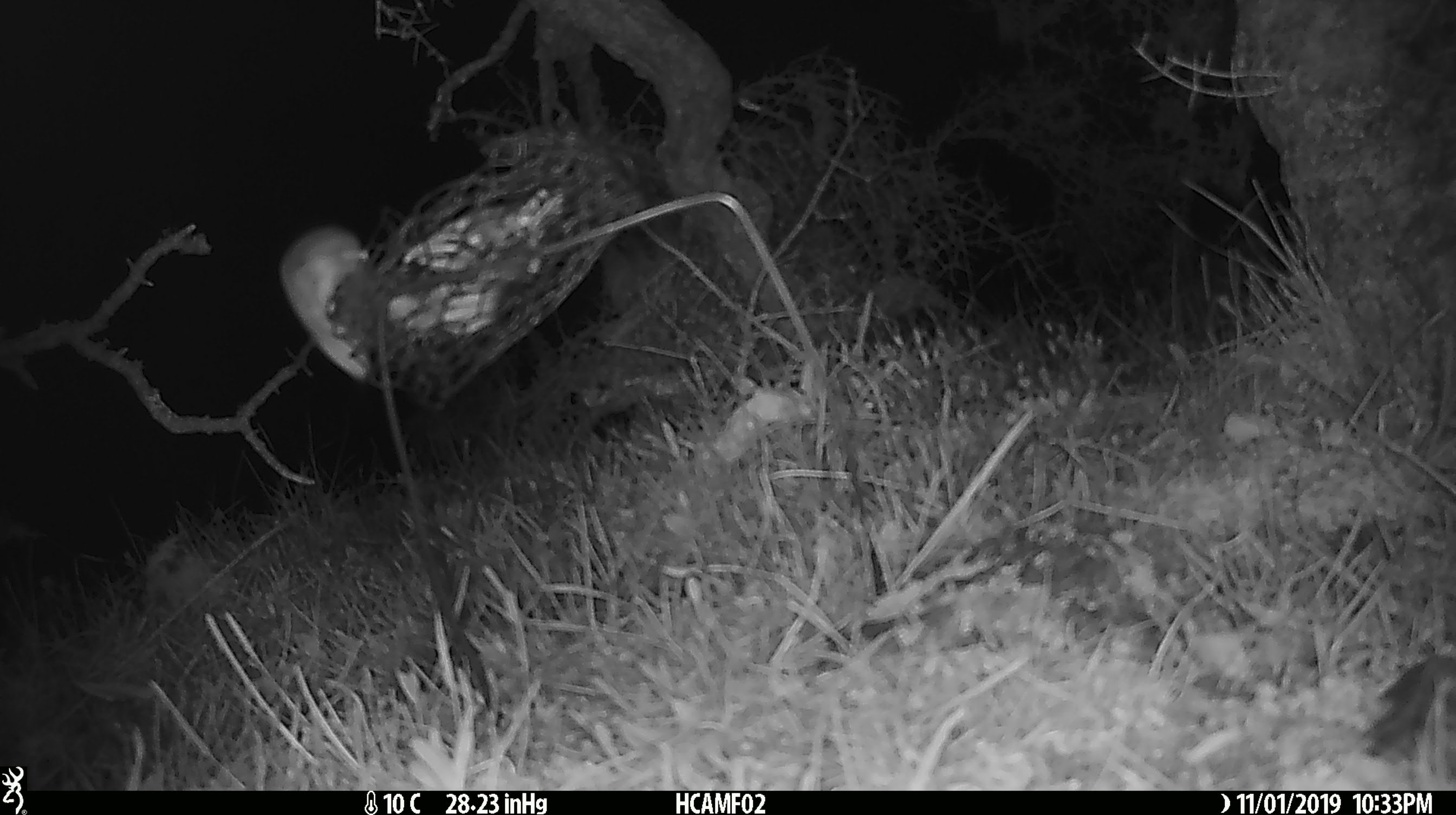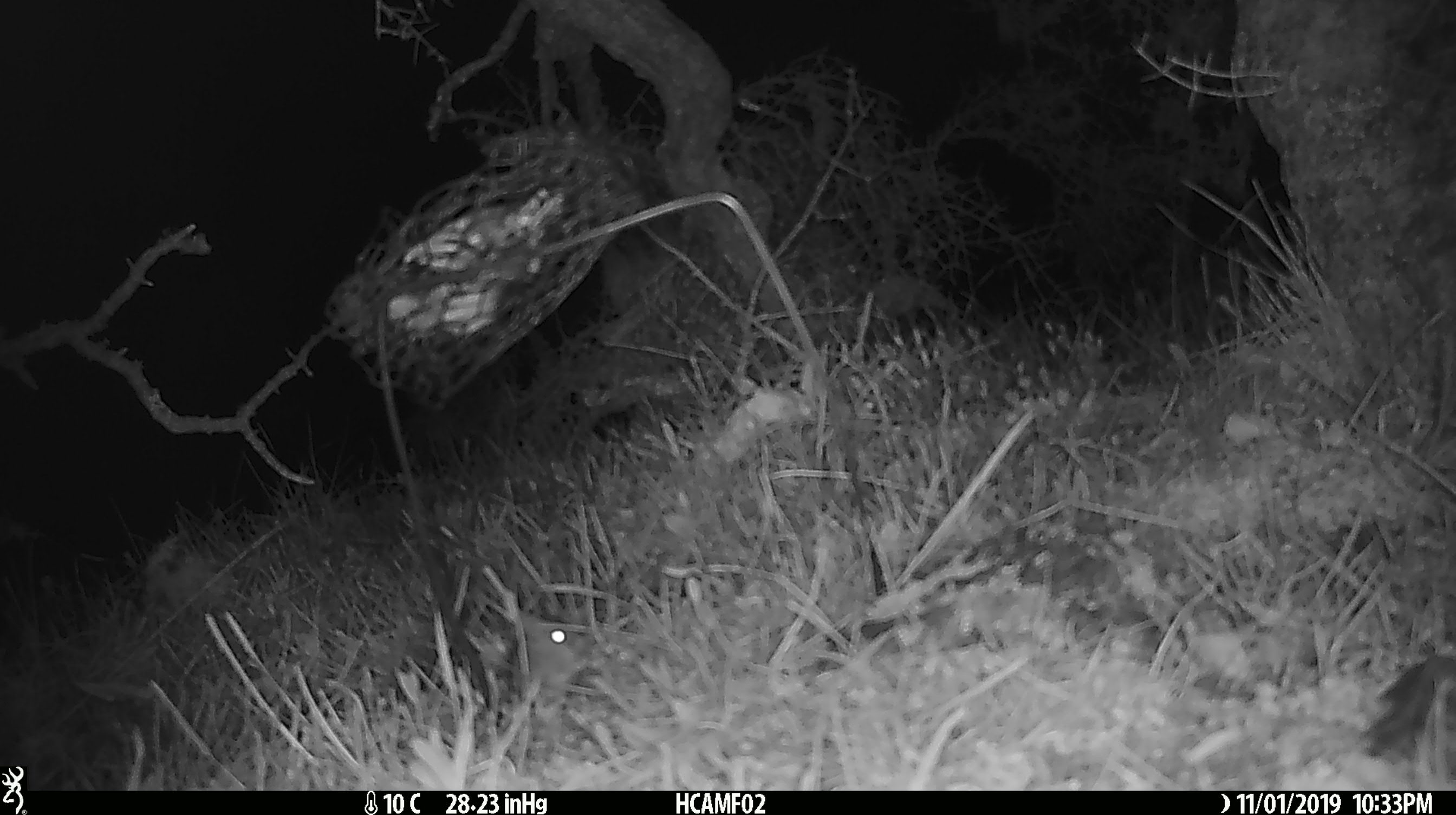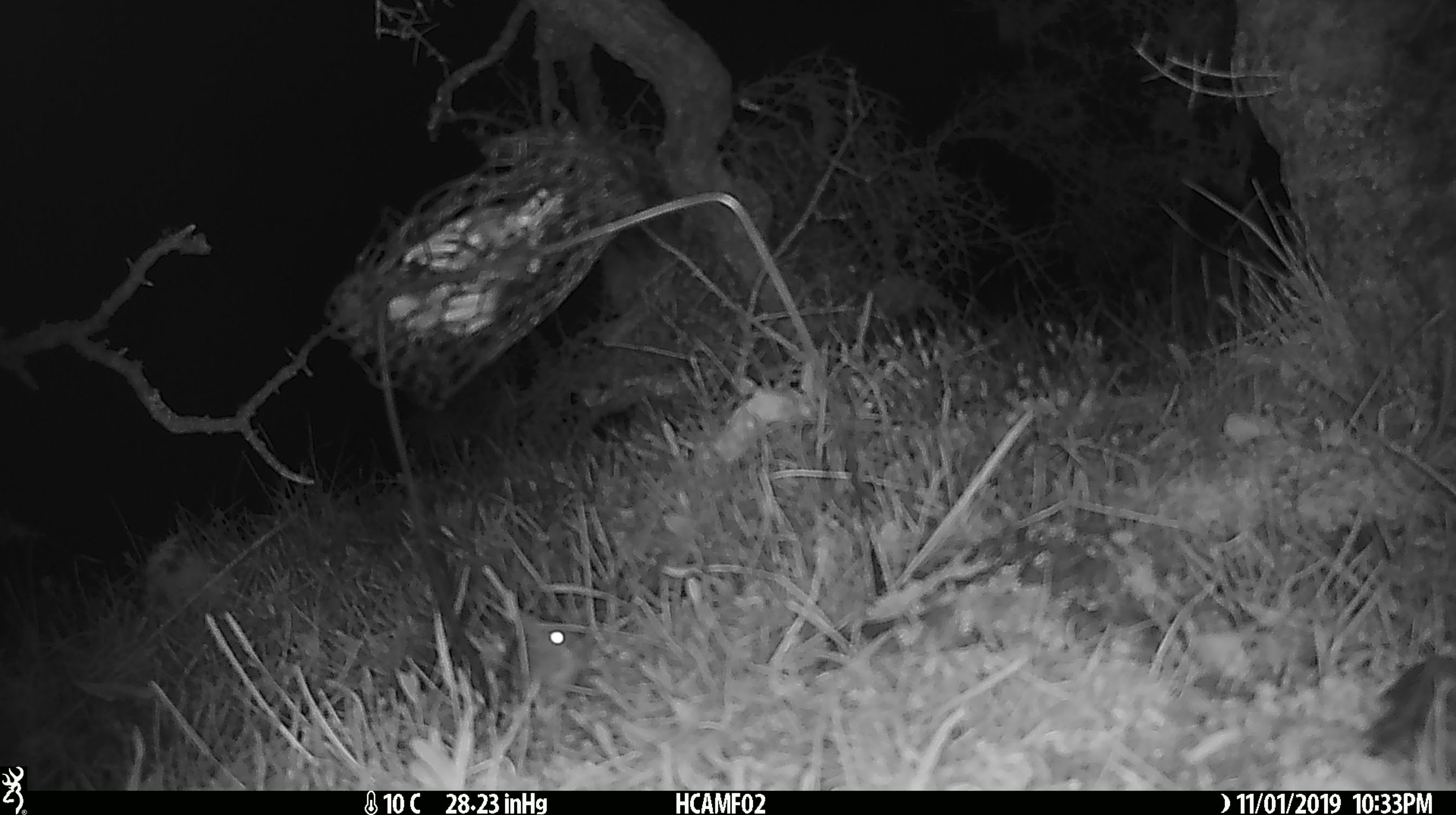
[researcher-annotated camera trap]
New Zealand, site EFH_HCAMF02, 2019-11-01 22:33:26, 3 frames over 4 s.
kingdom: Animalia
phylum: Chordata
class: Mammalia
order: Rodentia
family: Muridae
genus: Mus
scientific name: Mus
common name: mouse